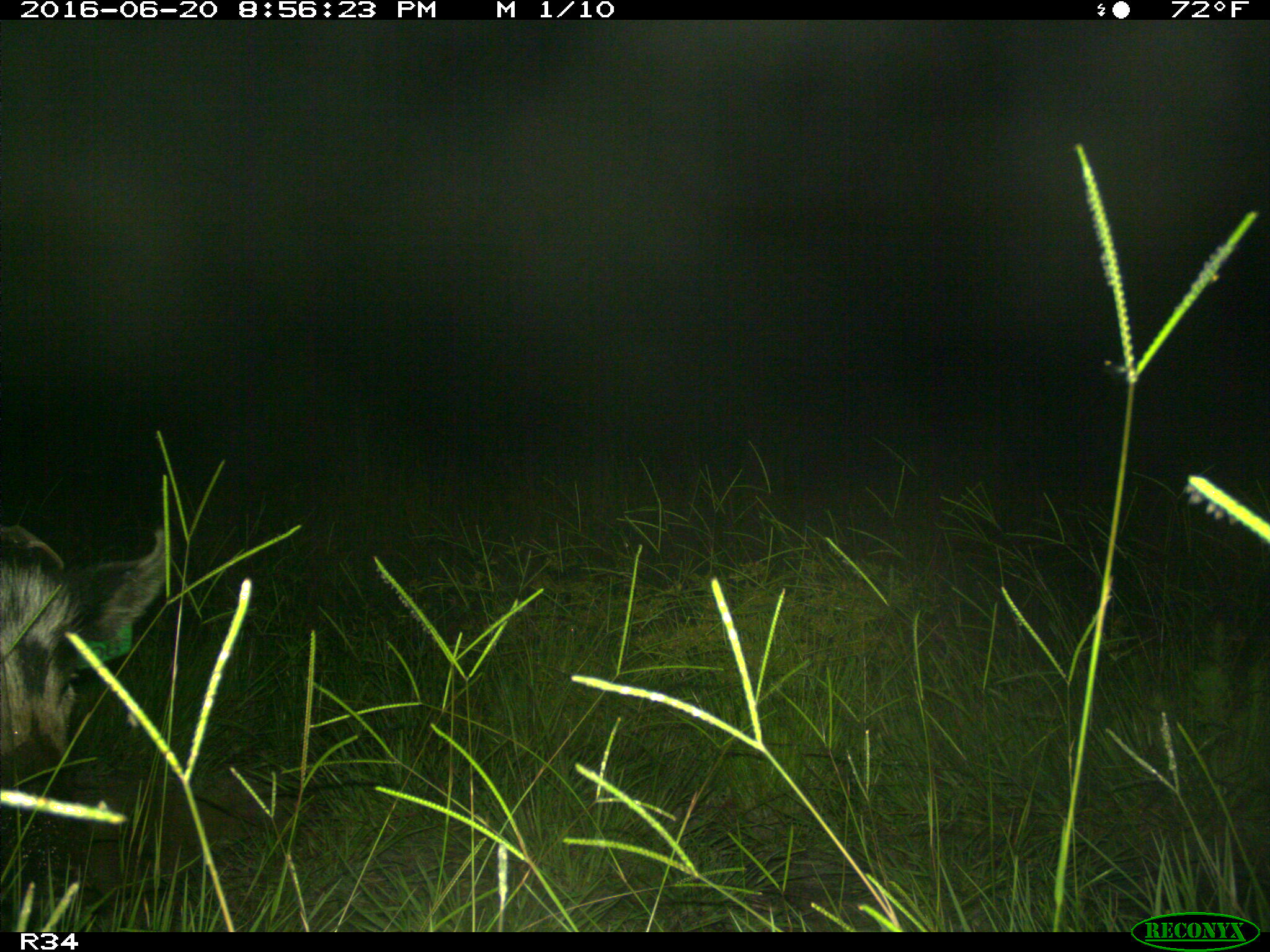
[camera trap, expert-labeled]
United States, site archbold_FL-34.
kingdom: Animalia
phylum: Chordata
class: Mammalia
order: Artiodactyla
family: Suidae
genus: Sus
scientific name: Sus scrofa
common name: wild boar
Sus scrofa (wild boar).